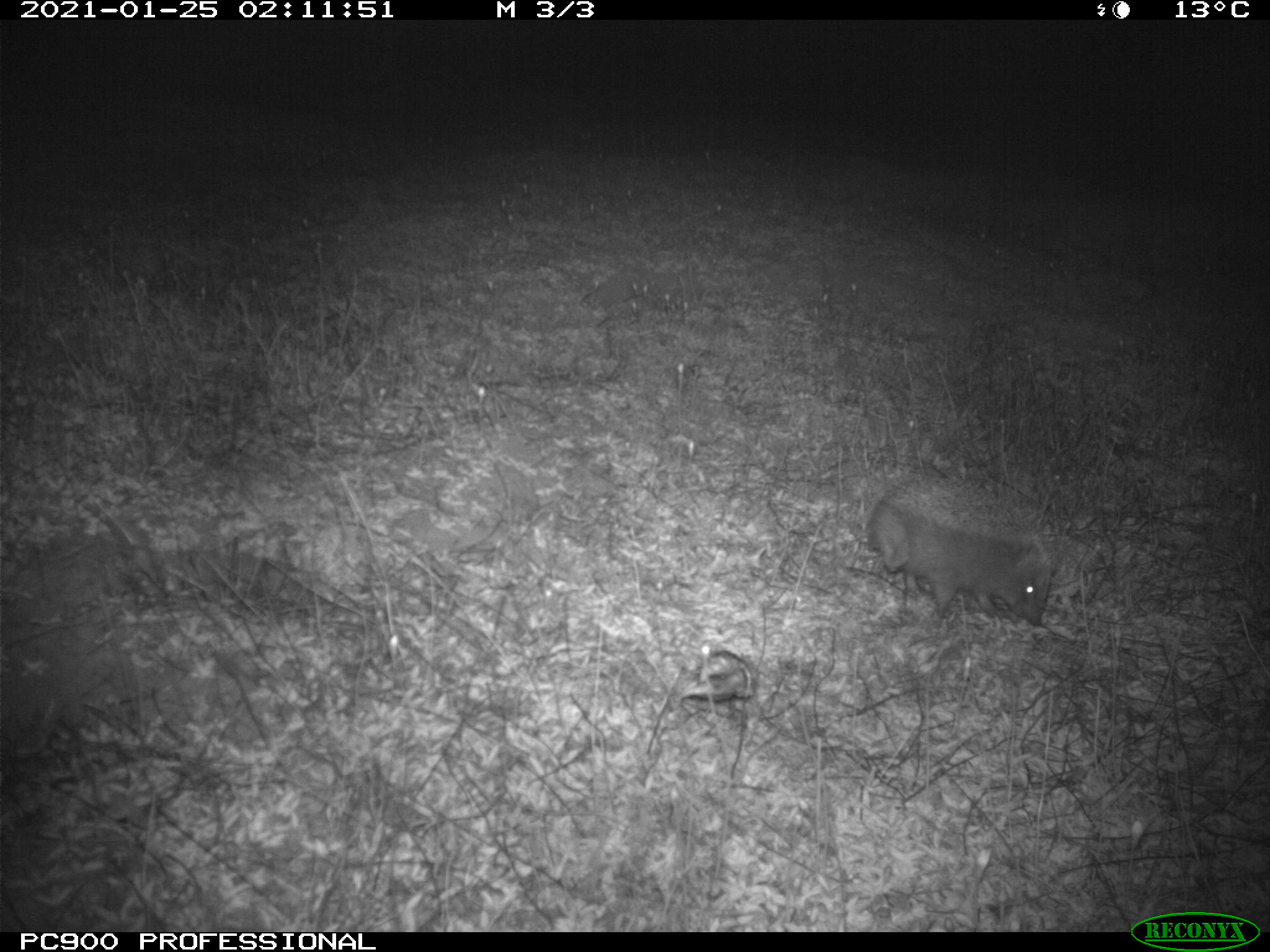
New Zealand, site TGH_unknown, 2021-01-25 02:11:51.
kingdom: Animalia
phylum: Chordata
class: Mammalia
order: Eulipotyphla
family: Erinaceidae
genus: Erinaceus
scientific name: Erinaceus europaeus europaeus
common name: european hedgehog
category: hedgehog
Hedgehog (european hedgehog) (Erinaceus europaeus europaeus).